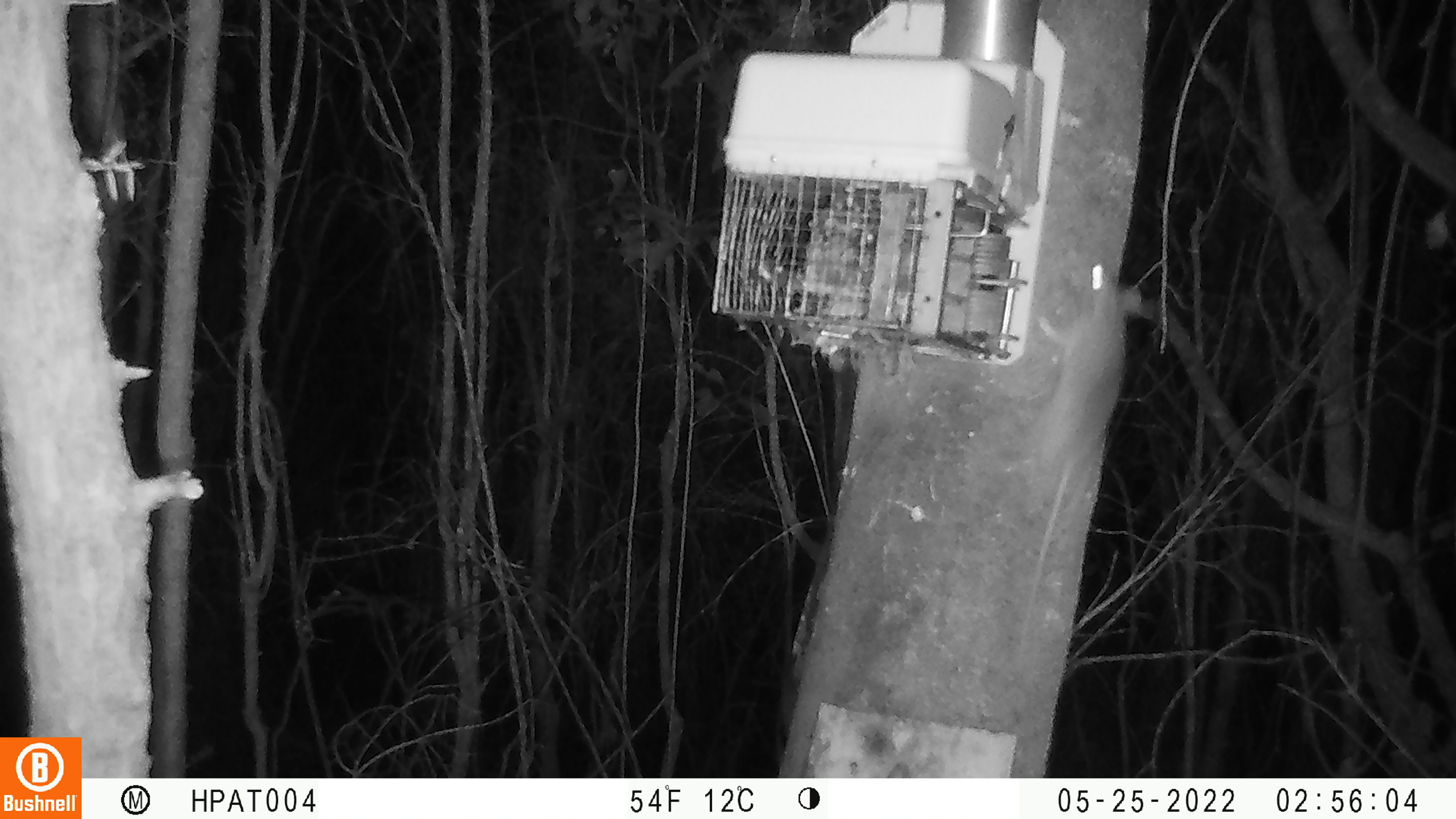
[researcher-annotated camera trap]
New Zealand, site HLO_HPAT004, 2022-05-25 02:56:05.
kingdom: Animalia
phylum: Chordata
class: Mammalia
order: Rodentia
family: Muridae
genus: Rattus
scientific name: Rattus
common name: rat